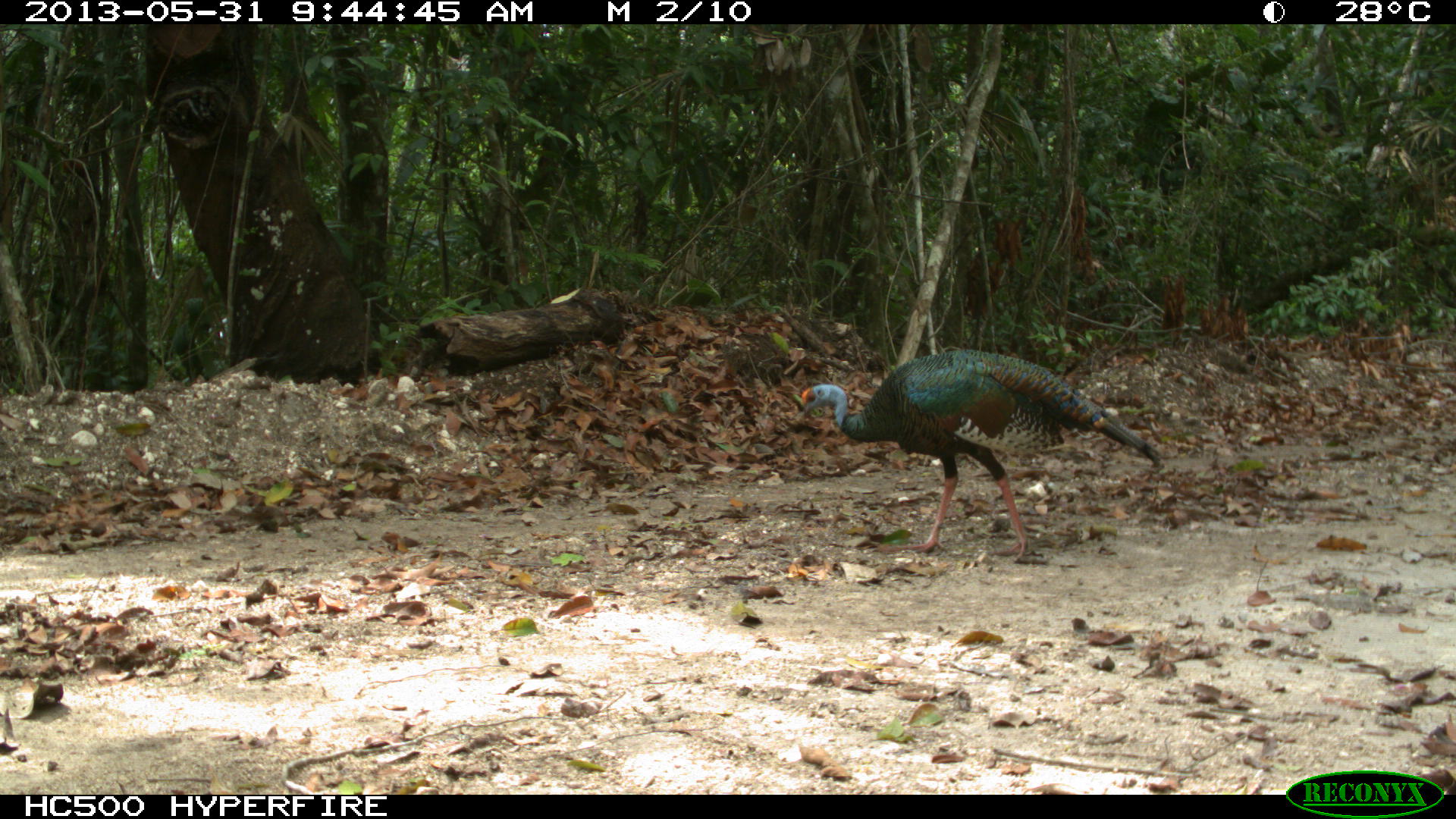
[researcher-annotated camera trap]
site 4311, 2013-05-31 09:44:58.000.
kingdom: Animalia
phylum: Chordata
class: Aves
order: Galliformes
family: Phasianidae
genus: Meleagris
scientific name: Meleagris ocellata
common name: ocellated turkey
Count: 1.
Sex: female.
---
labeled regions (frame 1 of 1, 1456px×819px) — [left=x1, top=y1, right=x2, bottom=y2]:
meleagris ocellata: [left=798, top=347, right=1161, bottom=563]